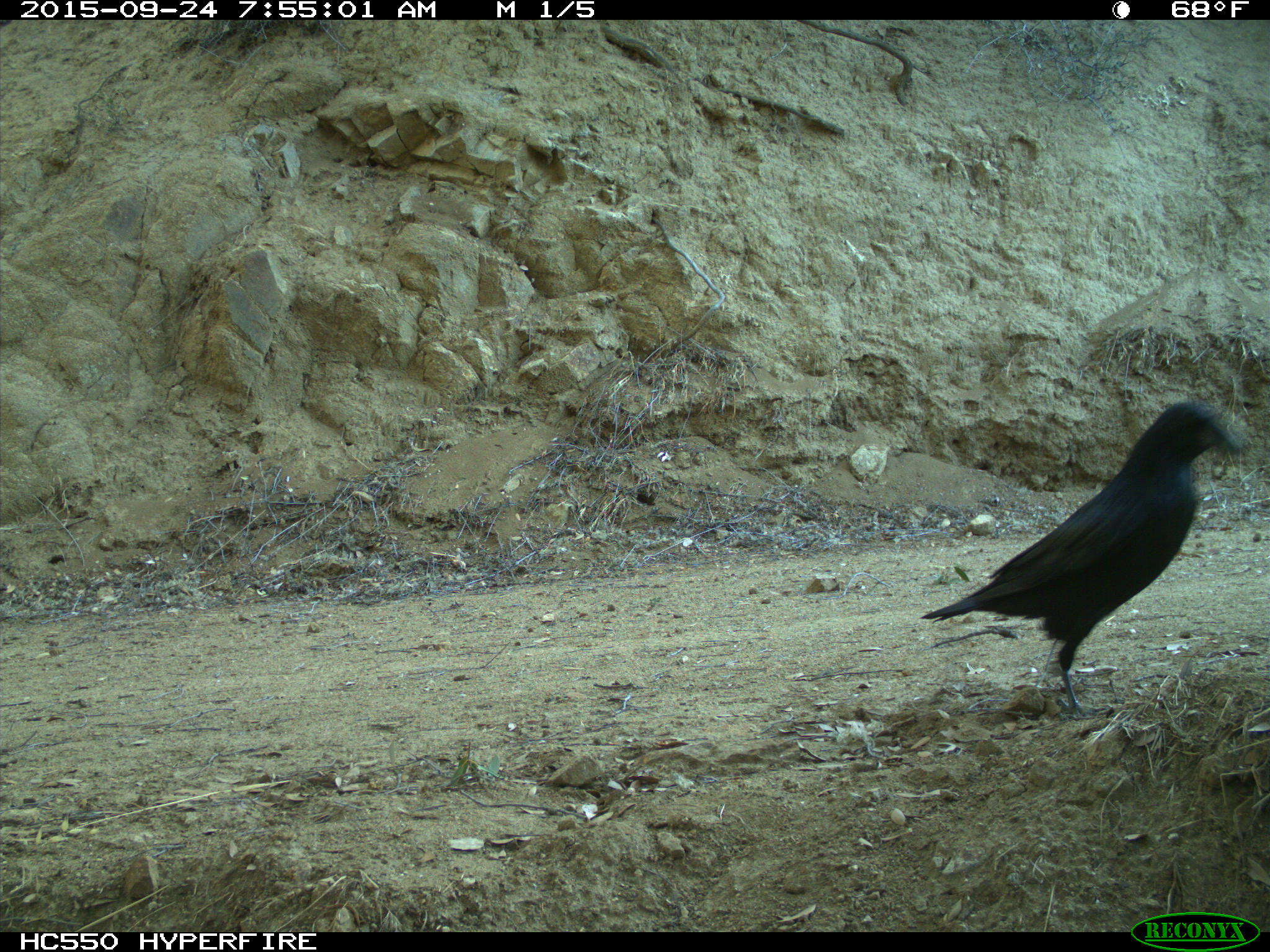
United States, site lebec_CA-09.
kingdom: Animalia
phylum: Chordata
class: Aves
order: Passeriformes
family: Corvidae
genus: Corvus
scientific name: Corvus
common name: crows and ravens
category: unidentified corvus